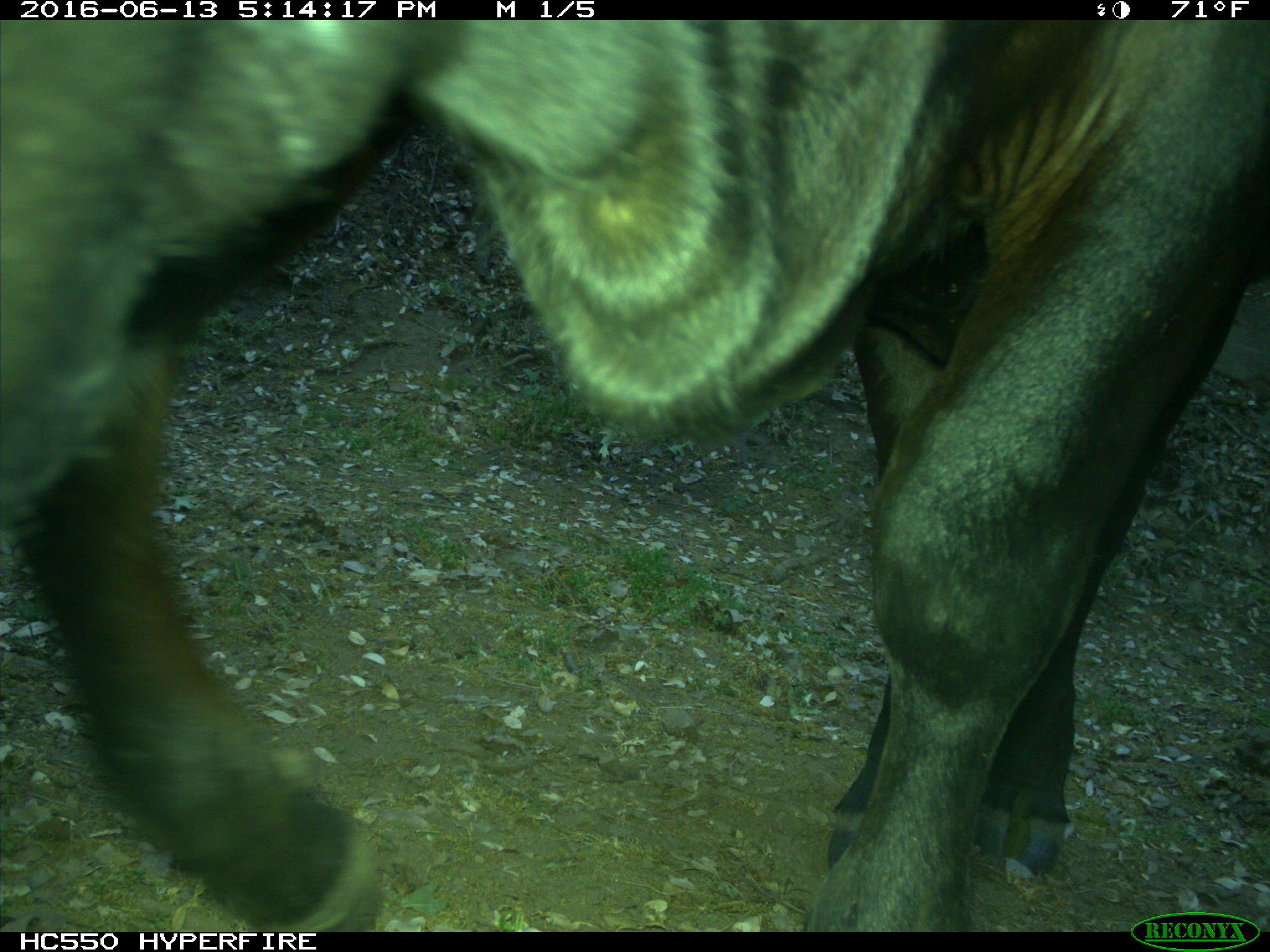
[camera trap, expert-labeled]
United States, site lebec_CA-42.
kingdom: Animalia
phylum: Chordata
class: Mammalia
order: Artiodactyla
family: Bovidae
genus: Bos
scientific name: Bos taurus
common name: domestic cow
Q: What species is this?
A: Bos taurus (domestic cow).